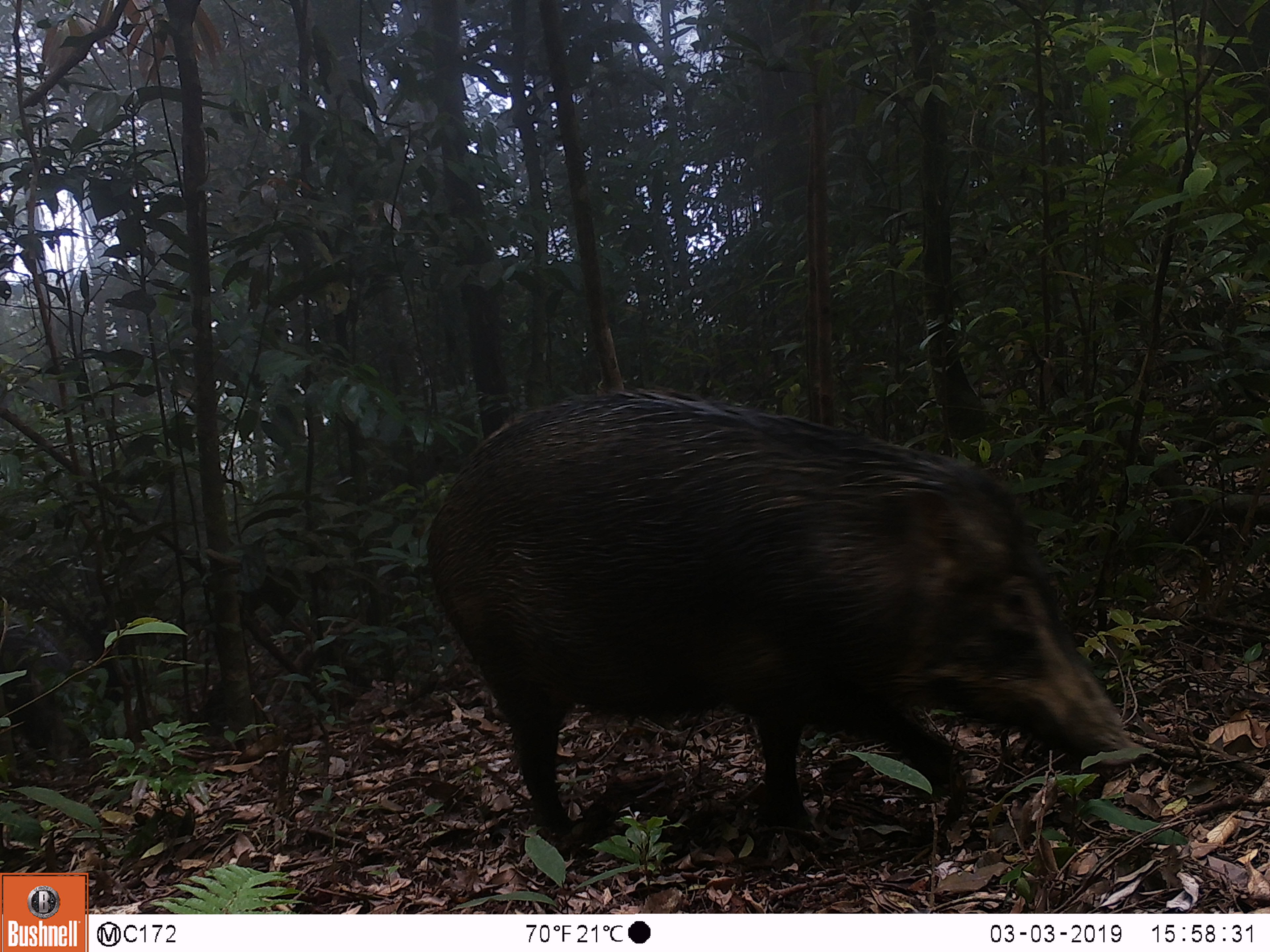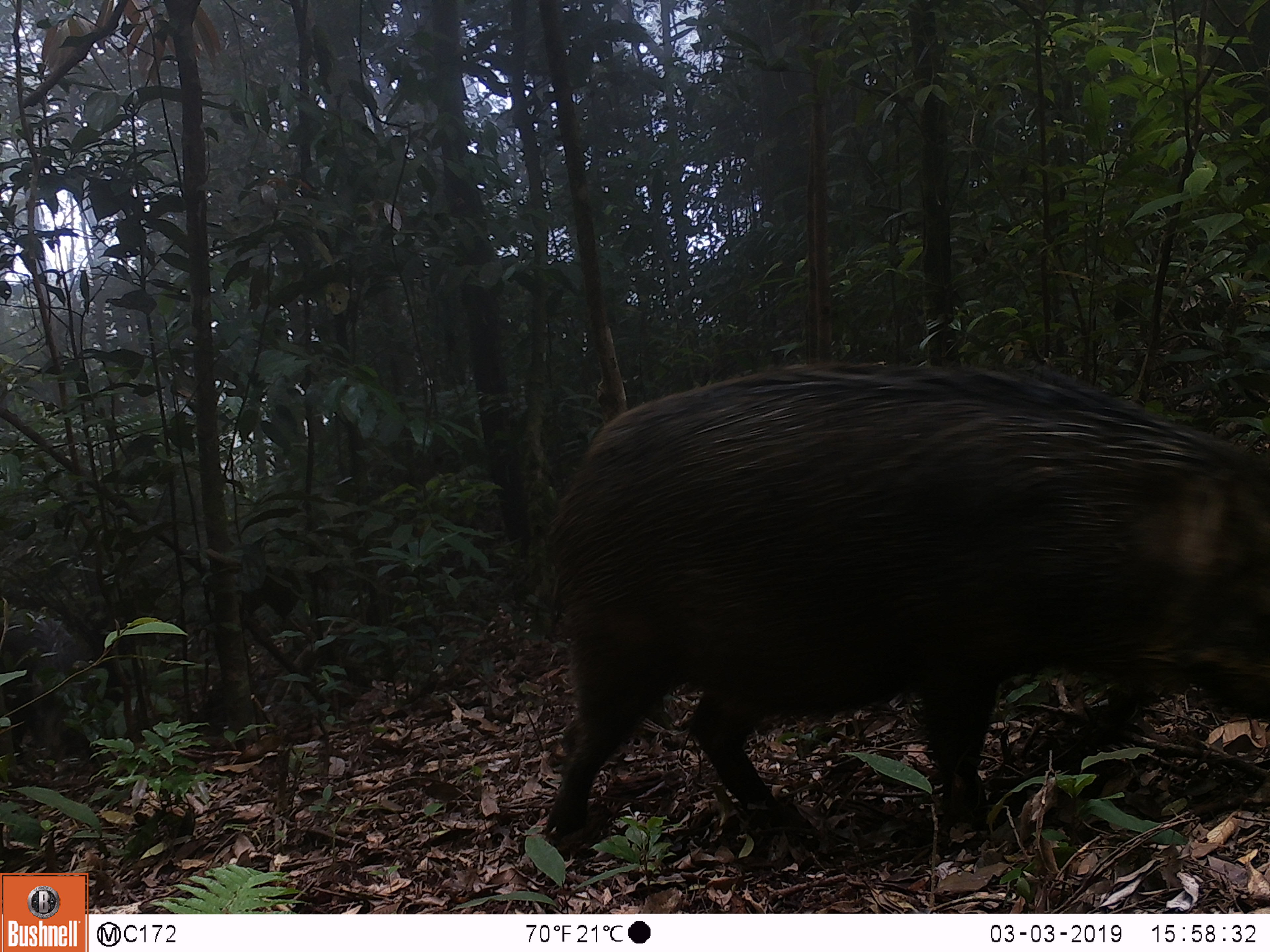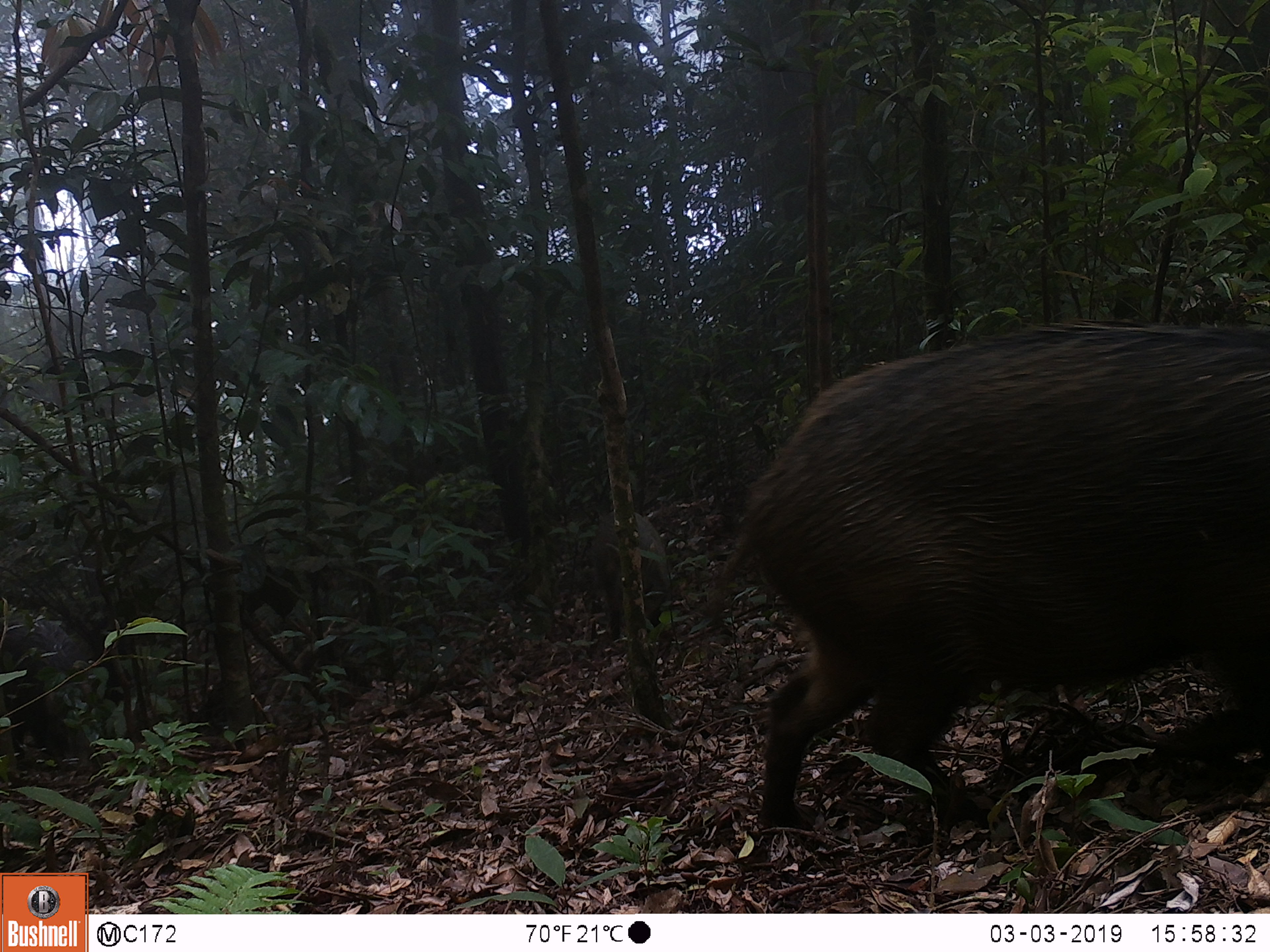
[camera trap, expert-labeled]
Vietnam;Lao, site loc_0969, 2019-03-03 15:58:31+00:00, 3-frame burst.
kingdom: Animalia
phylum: Chordata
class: Mammalia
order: Artiodactyla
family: Suidae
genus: Sus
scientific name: Sus scrofa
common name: eurasian wild pig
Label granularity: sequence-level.